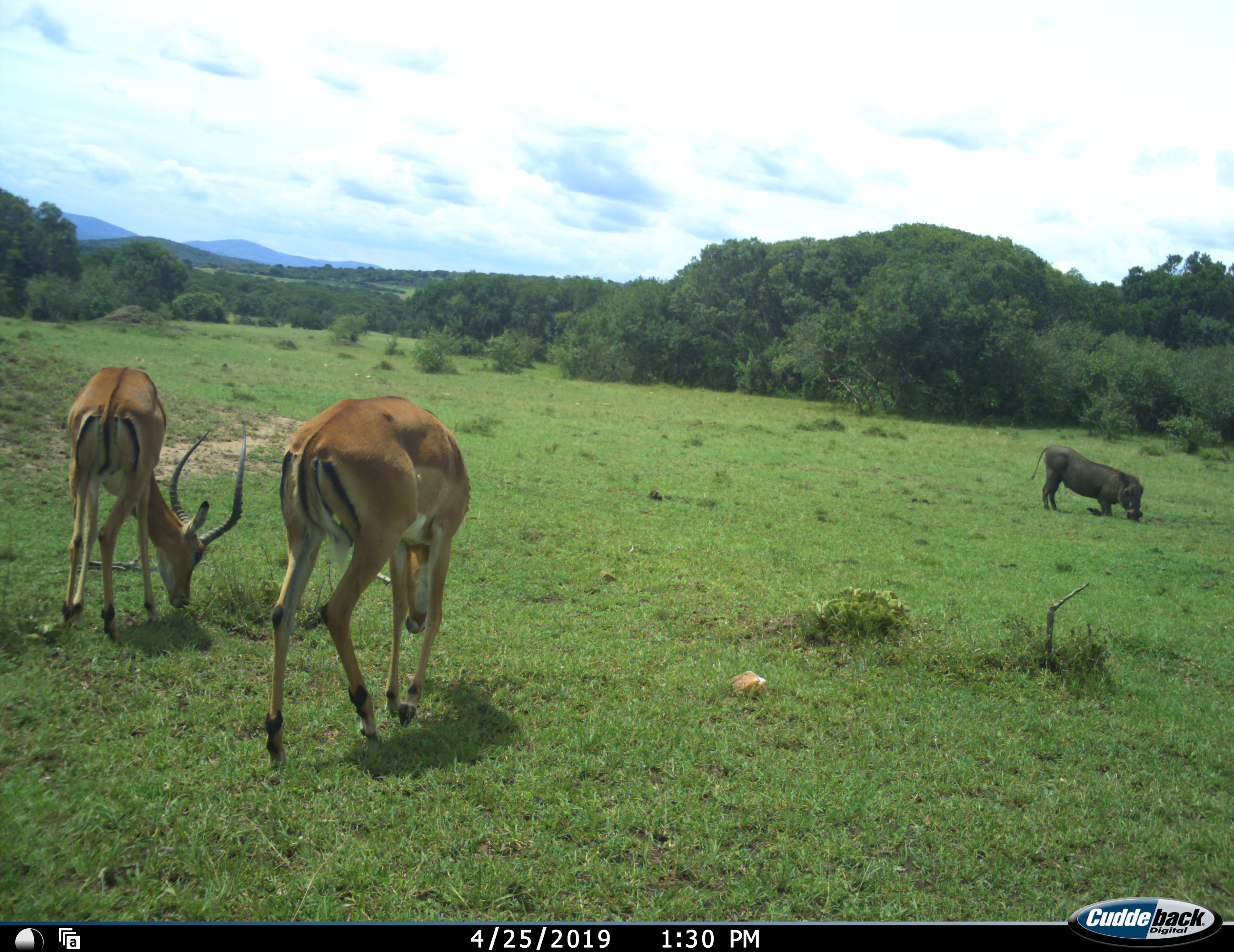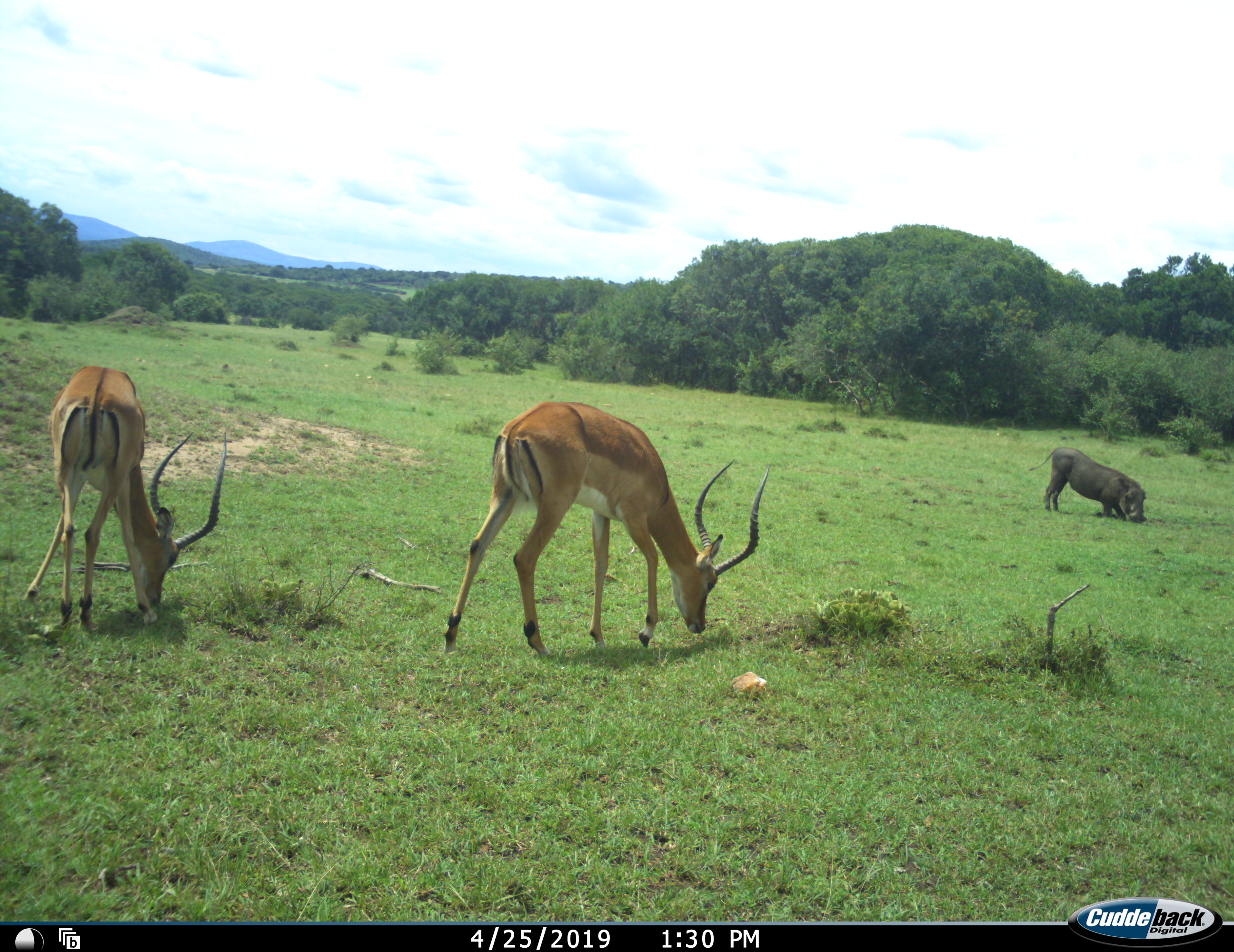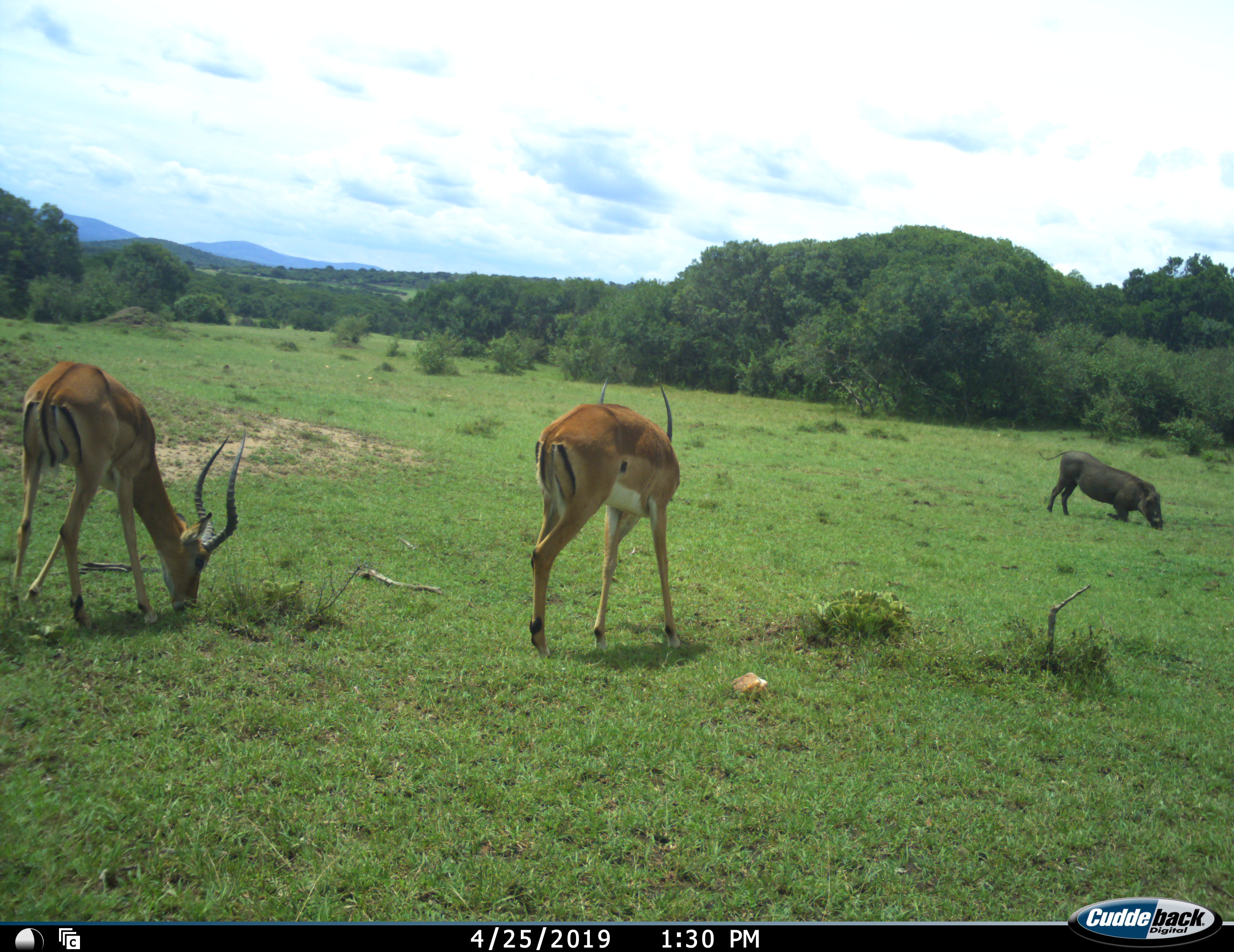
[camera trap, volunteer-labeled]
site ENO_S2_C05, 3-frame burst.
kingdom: Animalia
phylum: Chordata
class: Mammalia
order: Artiodactyla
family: Bovidae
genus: Aepyceros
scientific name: Aepyceros melampus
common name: impala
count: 2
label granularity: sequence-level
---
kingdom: Animalia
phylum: Chordata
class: Mammalia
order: Artiodactyla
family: Suidae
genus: Phacochoerus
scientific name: Phacochoerus africanus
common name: warthog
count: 1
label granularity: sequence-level